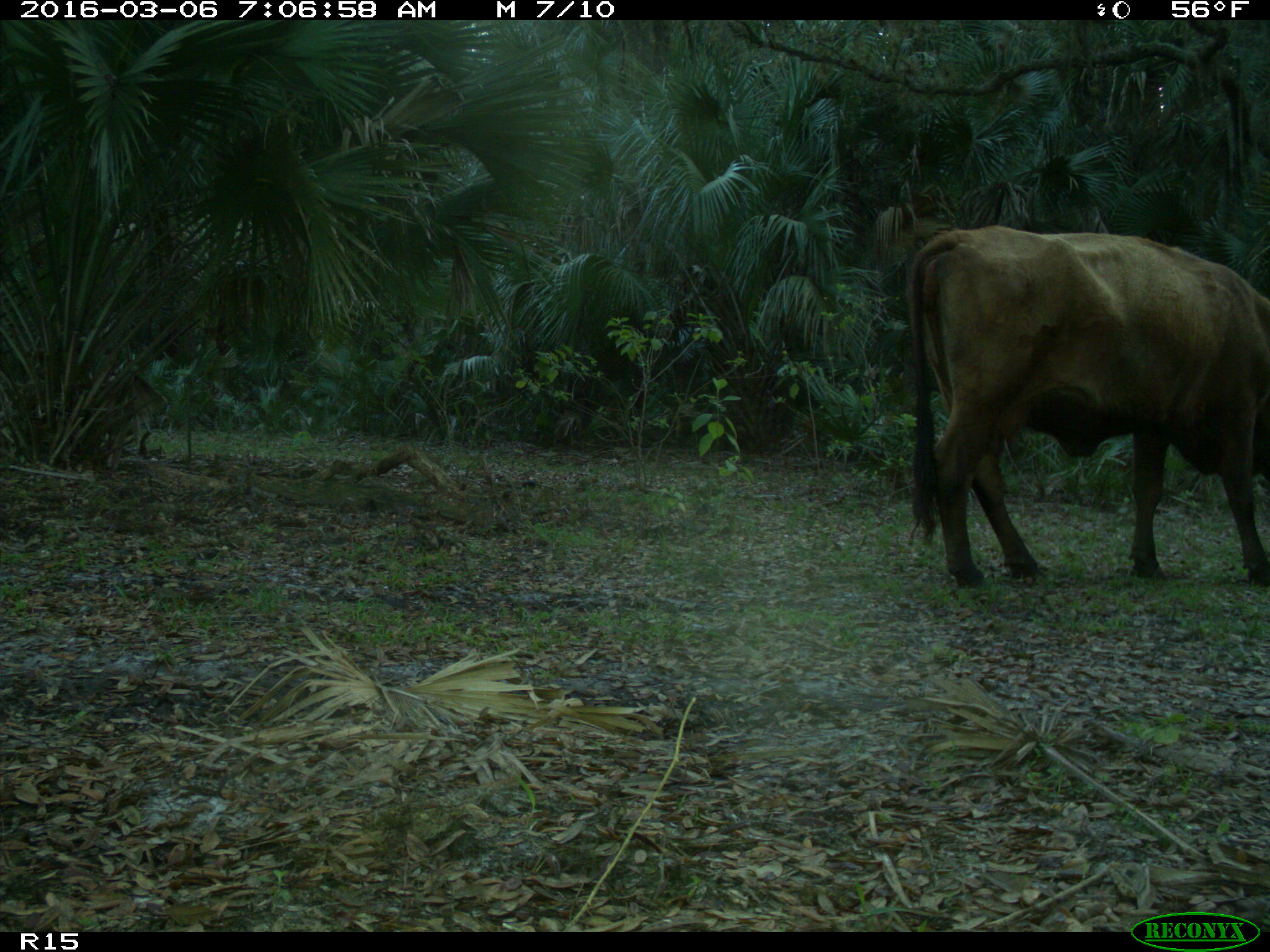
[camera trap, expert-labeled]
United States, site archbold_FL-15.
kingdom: Animalia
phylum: Chordata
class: Mammalia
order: Artiodactyla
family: Bovidae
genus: Bos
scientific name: Bos taurus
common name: domestic cow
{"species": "Bos taurus (domestic cow)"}